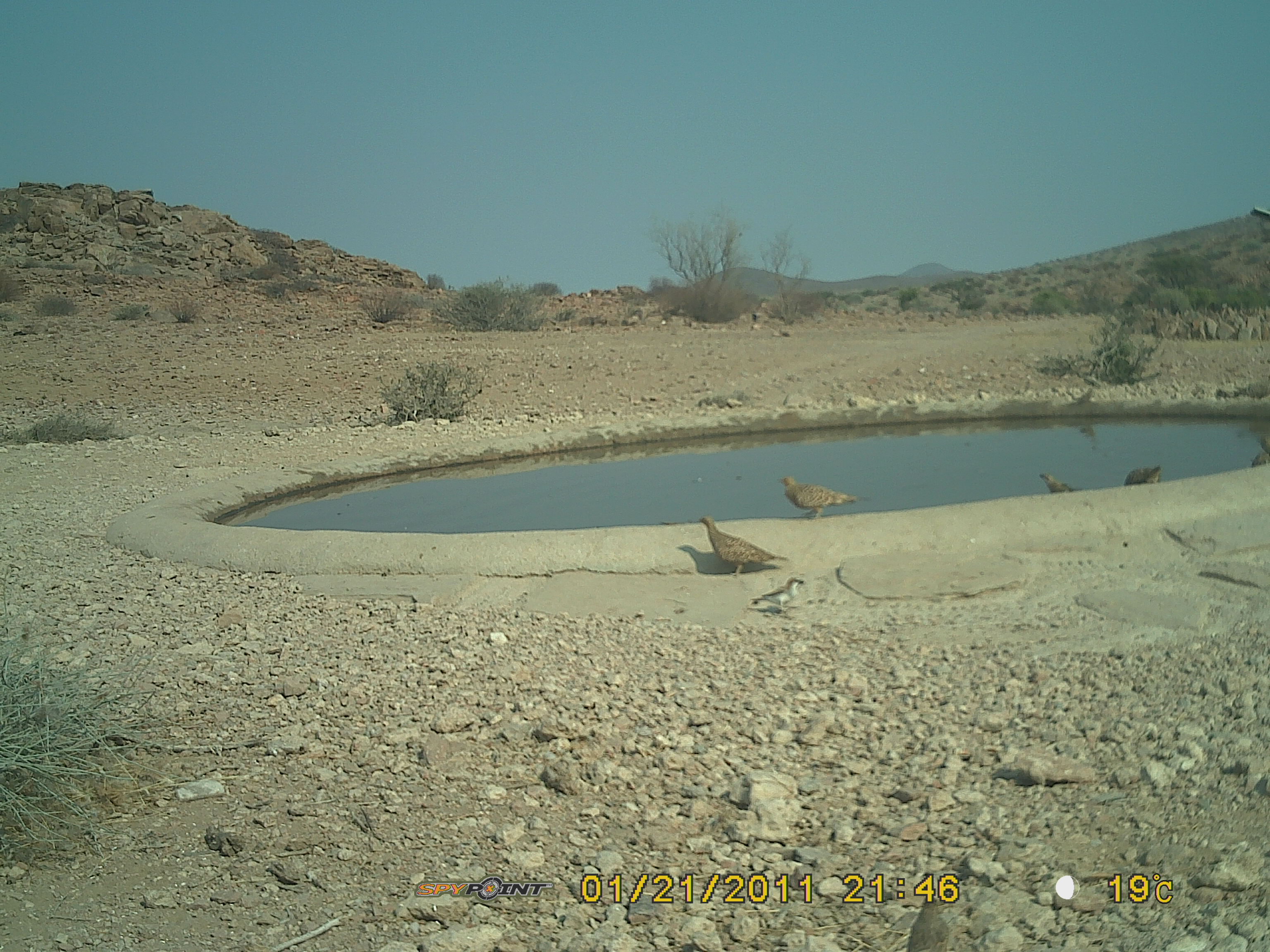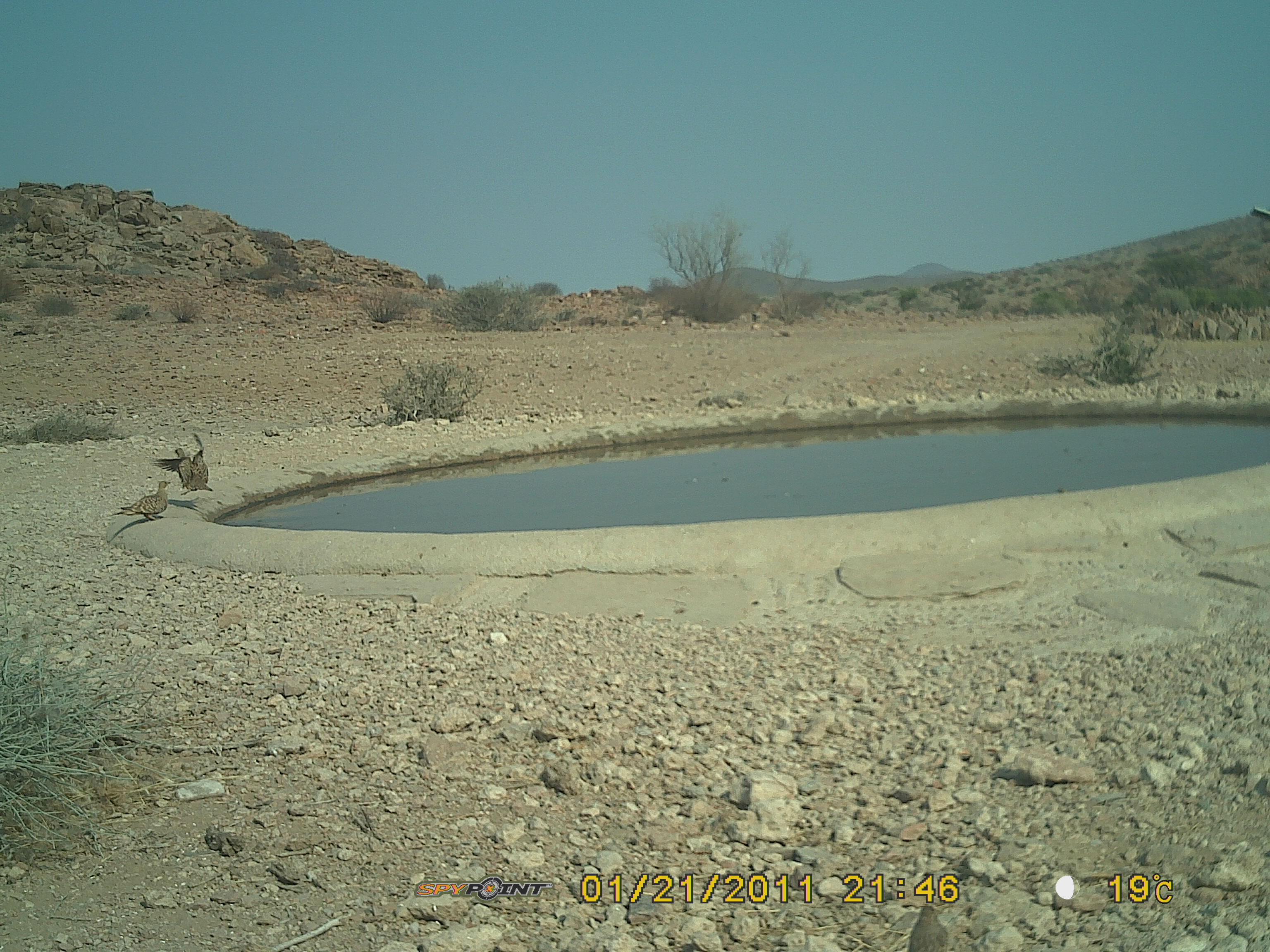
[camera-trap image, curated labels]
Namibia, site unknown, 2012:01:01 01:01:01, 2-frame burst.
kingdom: Animalia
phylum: Chordata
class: Aves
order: Pterocliformes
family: Pteroclidae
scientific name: Pteroclidae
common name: sandgrouse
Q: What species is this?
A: Pteroclidae (sandgrouse).